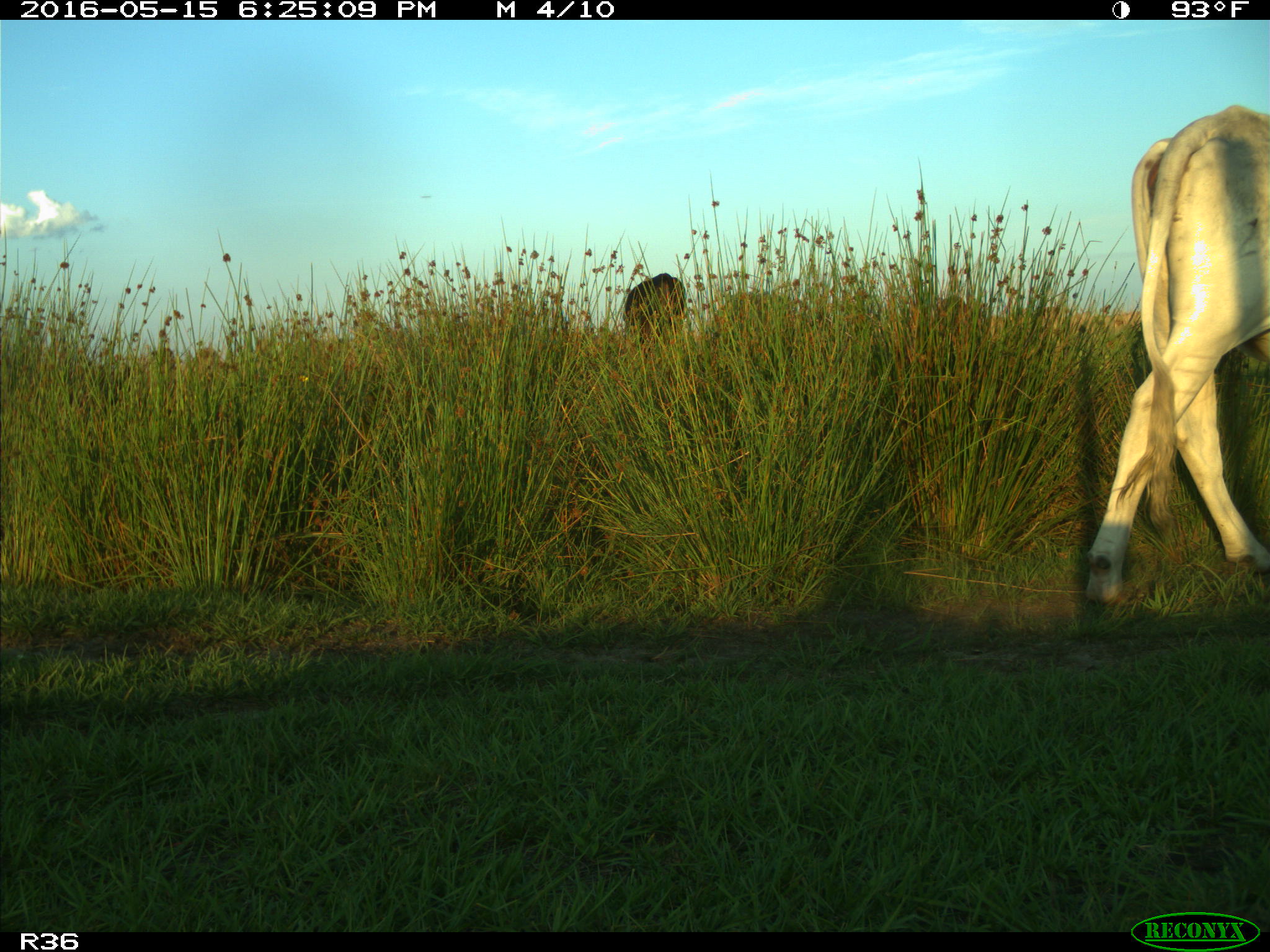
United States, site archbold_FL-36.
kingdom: Animalia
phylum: Chordata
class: Mammalia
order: Artiodactyla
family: Bovidae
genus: Bos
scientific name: Bos taurus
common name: domestic cow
Bos taurus (domestic cow).